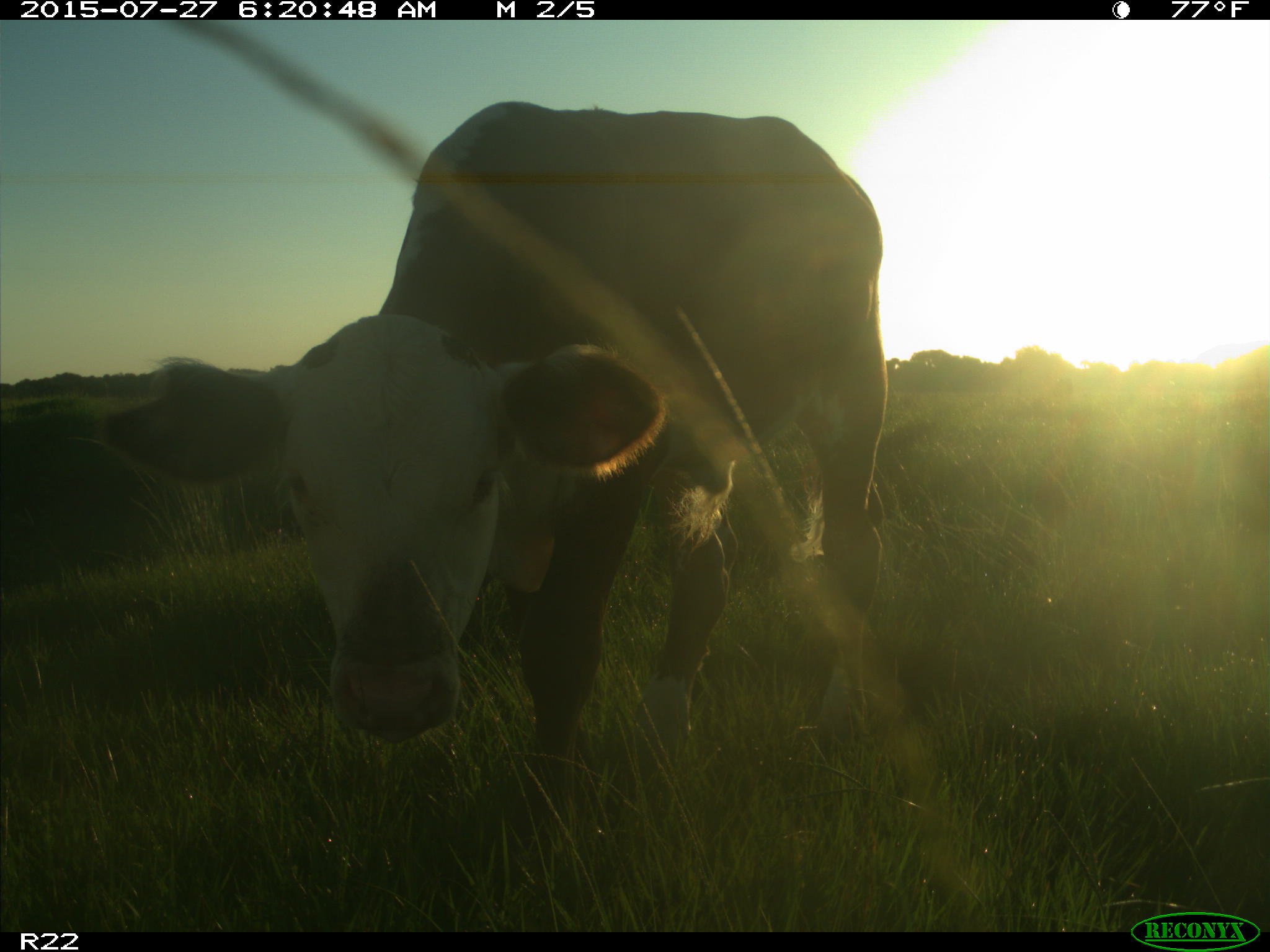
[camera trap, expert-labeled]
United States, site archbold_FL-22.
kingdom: Animalia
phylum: Chordata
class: Mammalia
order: Artiodactyla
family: Bovidae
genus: Bos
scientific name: Bos taurus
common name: domestic cow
Bos taurus (domestic cow).